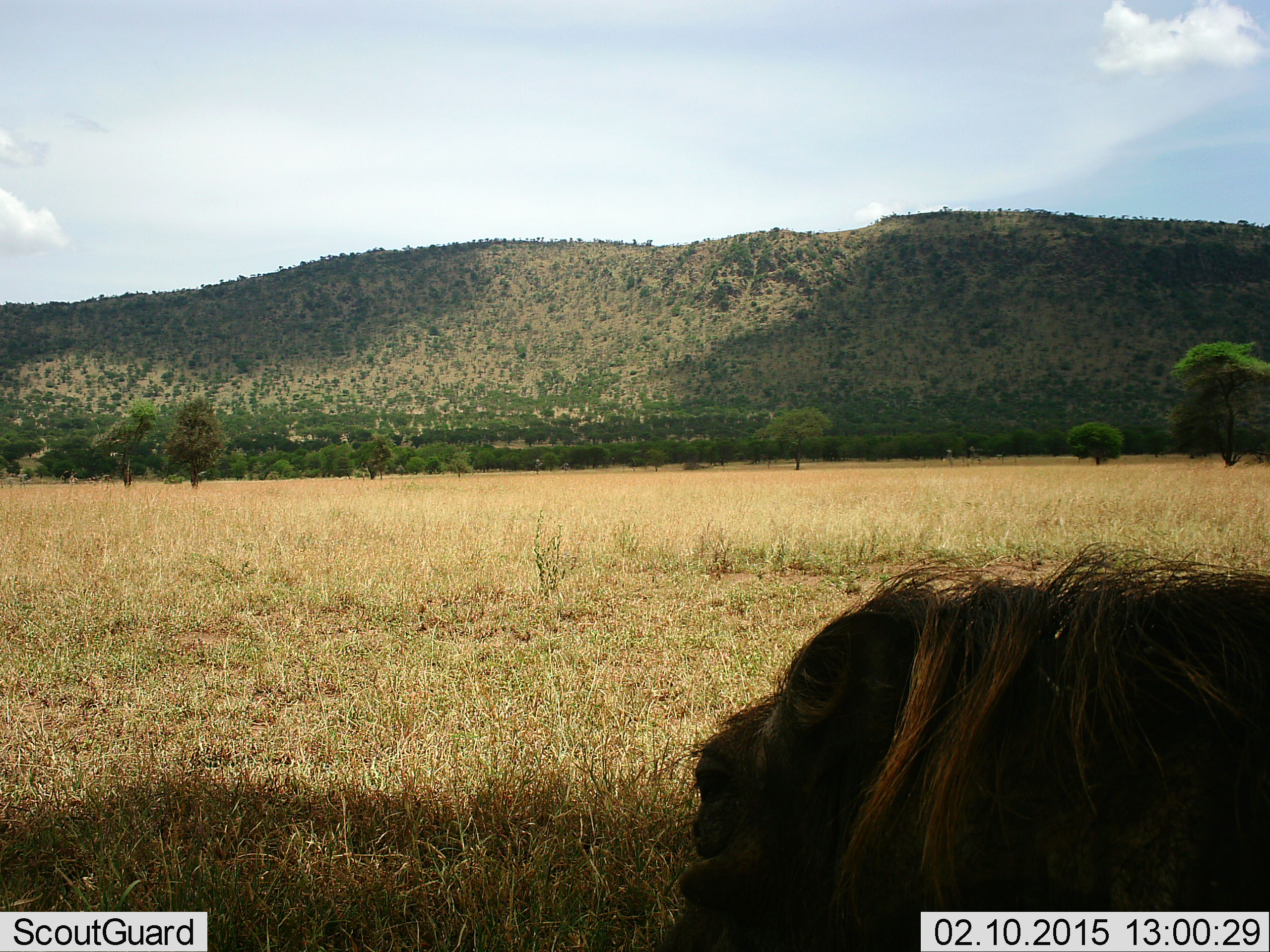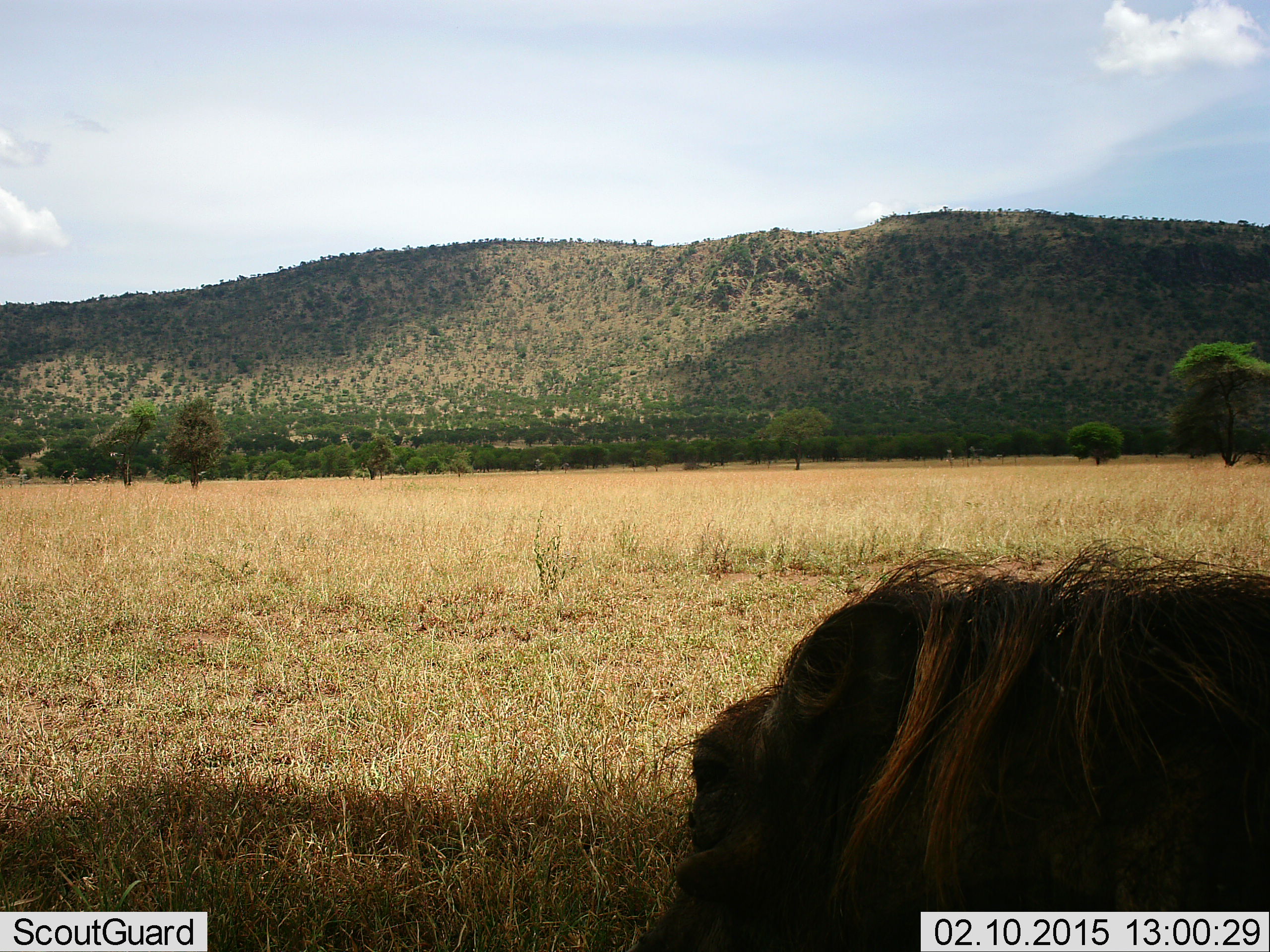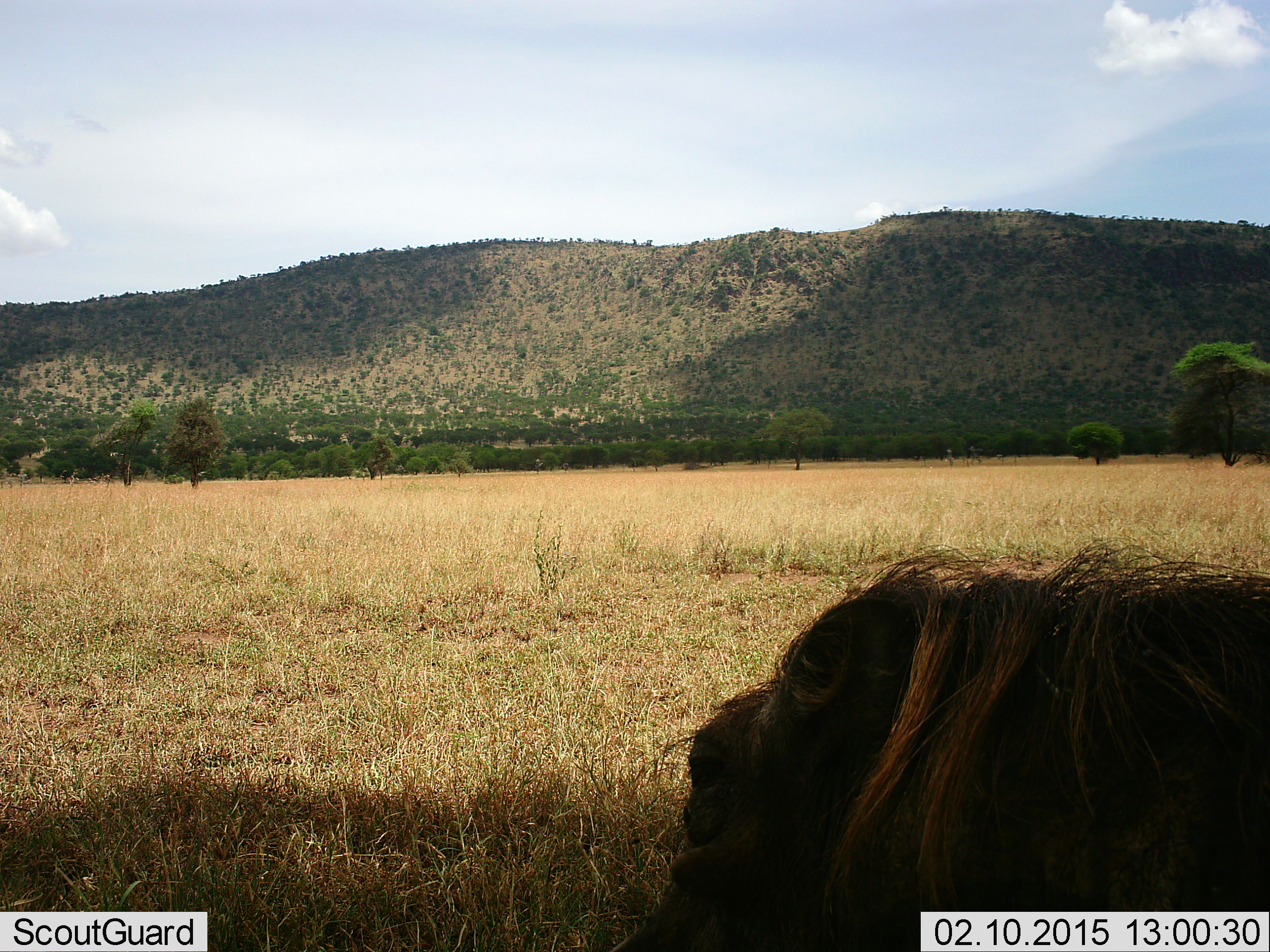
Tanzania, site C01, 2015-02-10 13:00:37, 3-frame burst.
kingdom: Animalia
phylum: Chordata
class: Mammalia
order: Artiodactyla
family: Bovidae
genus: Connochaetes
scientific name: Connochaetes taurinus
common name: blue wildebeest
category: wildebeest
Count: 1.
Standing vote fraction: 50%.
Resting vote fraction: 20%.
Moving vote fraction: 10%.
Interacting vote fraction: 0%.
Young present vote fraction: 0%.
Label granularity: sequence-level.